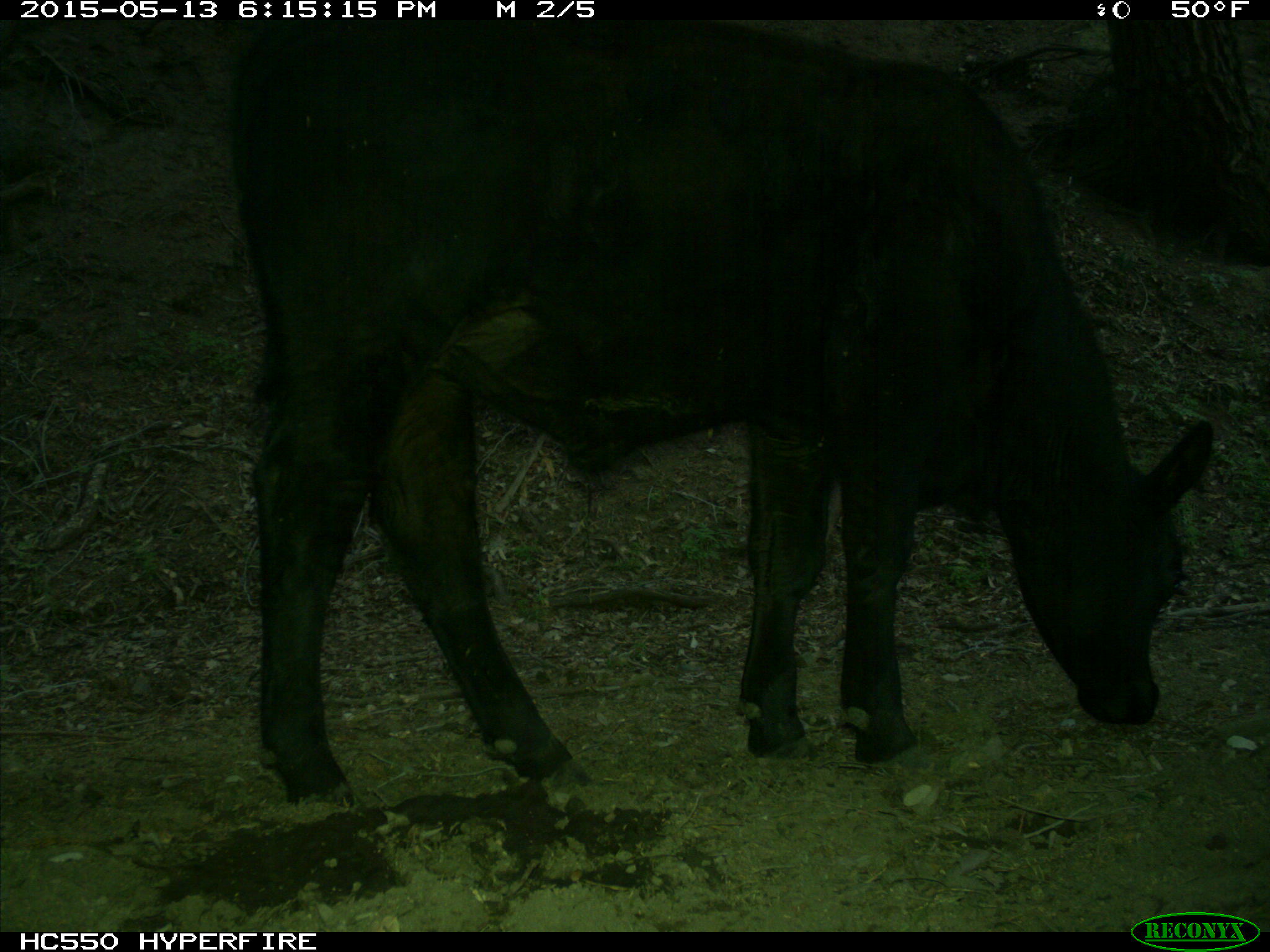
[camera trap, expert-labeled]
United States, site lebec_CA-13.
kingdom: Animalia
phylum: Chordata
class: Mammalia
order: Artiodactyla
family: Bovidae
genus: Bos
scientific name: Bos taurus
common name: domestic cow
Bos taurus (domestic cow).